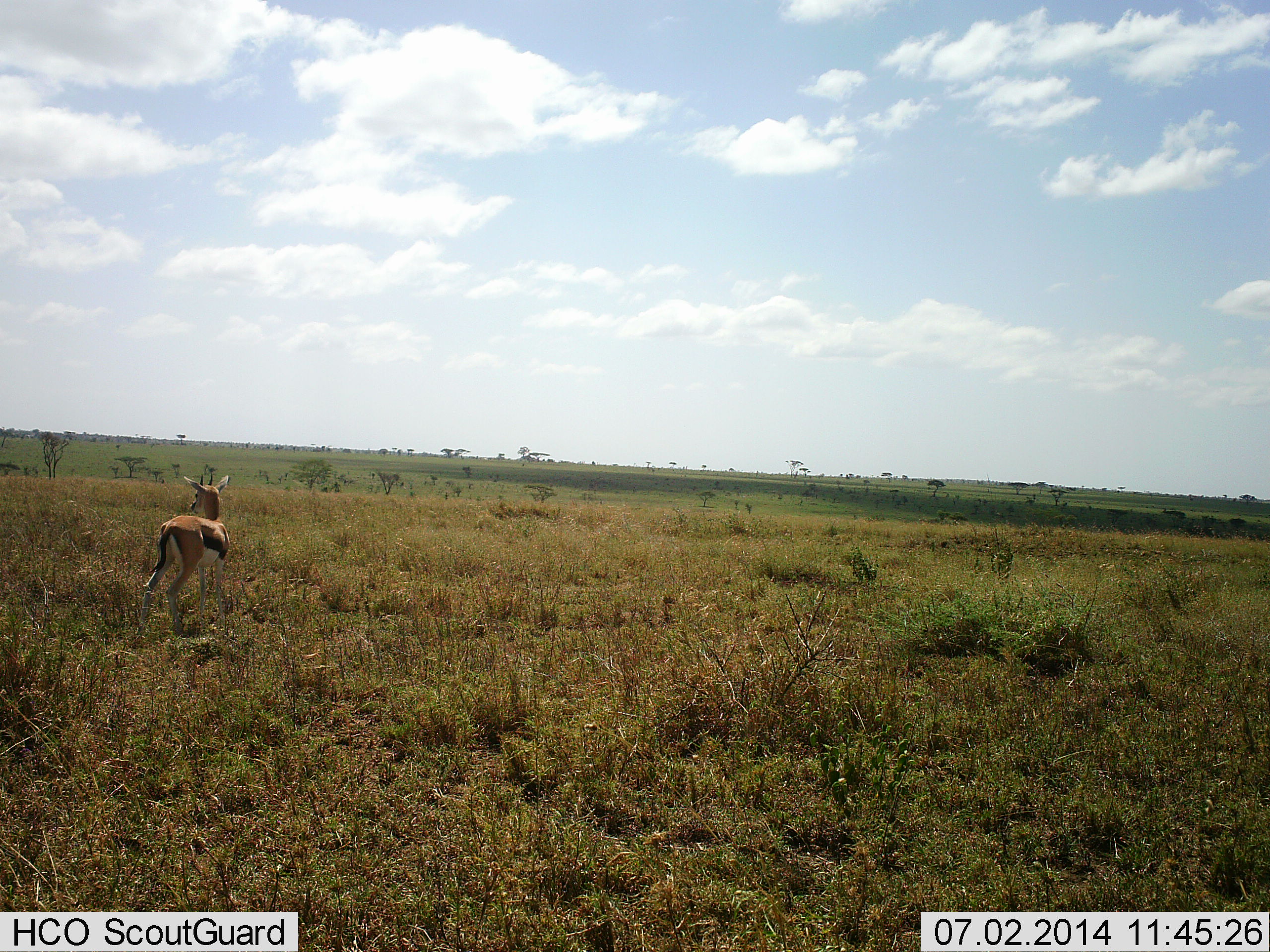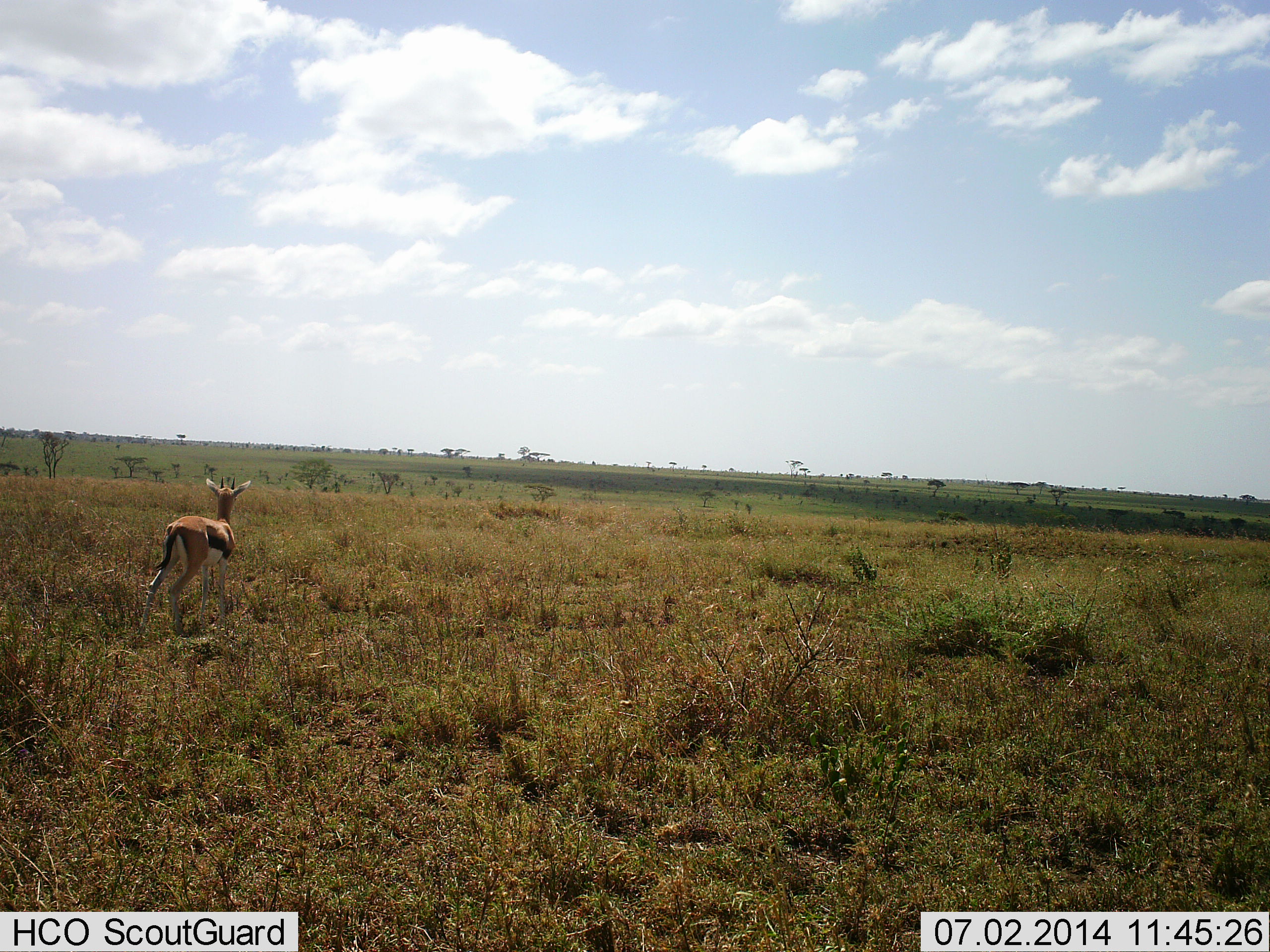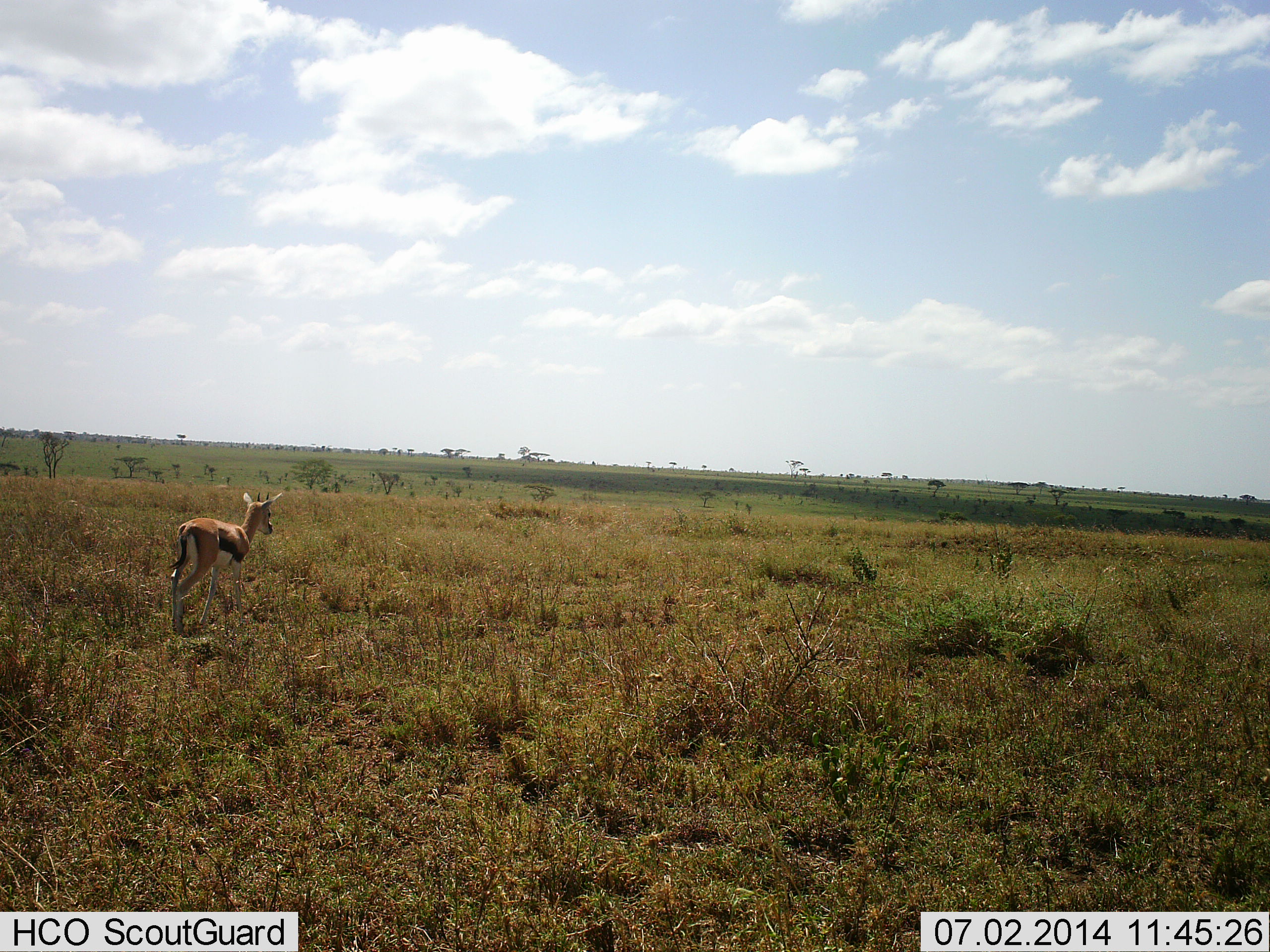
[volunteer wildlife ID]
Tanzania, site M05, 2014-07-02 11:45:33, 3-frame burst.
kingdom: Animalia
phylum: Chordata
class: Mammalia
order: Artiodactyla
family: Bovidae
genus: Eudorcas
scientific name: Eudorcas thomsonii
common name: thomson's gazelle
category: gazellethomsons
Gazellethomsons (thomson's gazelle) (Eudorcas thomsonii), count 1. Behavior (volunteer vote fractions): standing 90%, resting 0%, moving 10%, interacting 0%. Young present (vote fraction): 10%. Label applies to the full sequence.